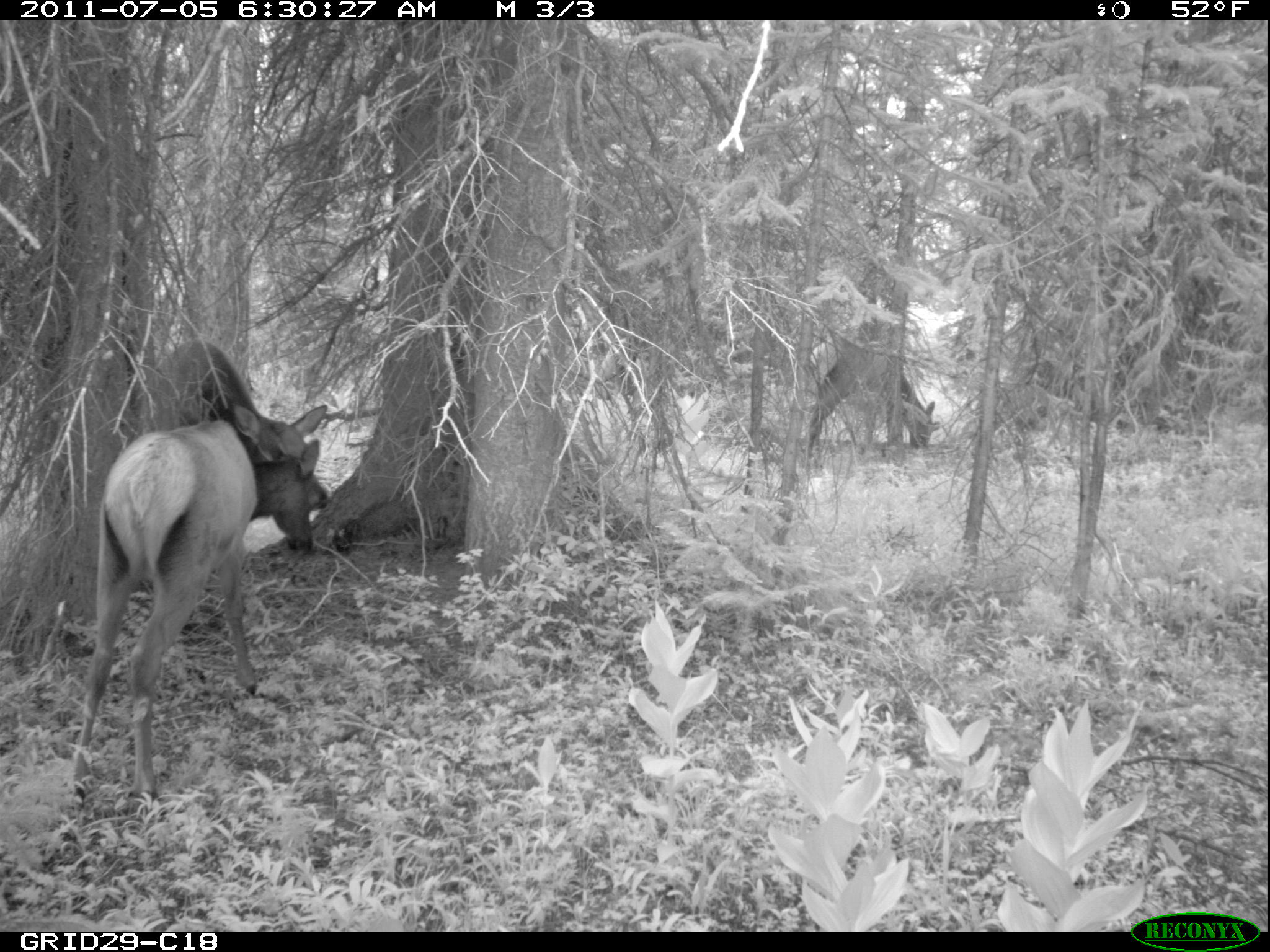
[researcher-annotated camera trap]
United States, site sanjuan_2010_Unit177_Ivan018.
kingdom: Animalia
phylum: Chordata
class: Mammalia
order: Artiodactyla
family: Cervidae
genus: Cervus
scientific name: Cervus elaphus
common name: red deer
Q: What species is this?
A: Cervus elaphus (red deer).